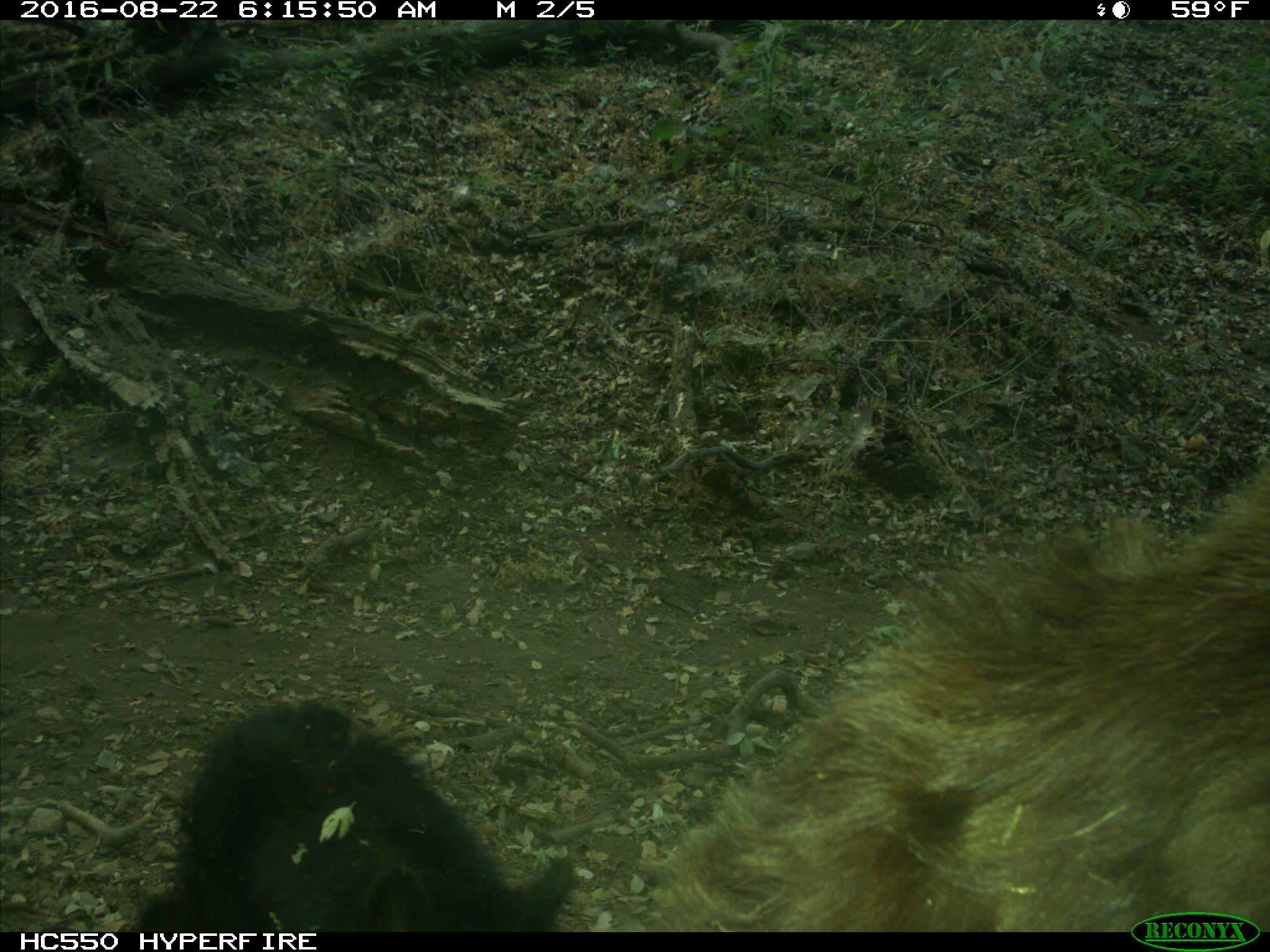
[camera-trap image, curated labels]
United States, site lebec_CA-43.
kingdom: Animalia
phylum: Chordata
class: Mammalia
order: Carnivora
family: Ursidae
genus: Ursus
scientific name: Ursus americanus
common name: american black bear